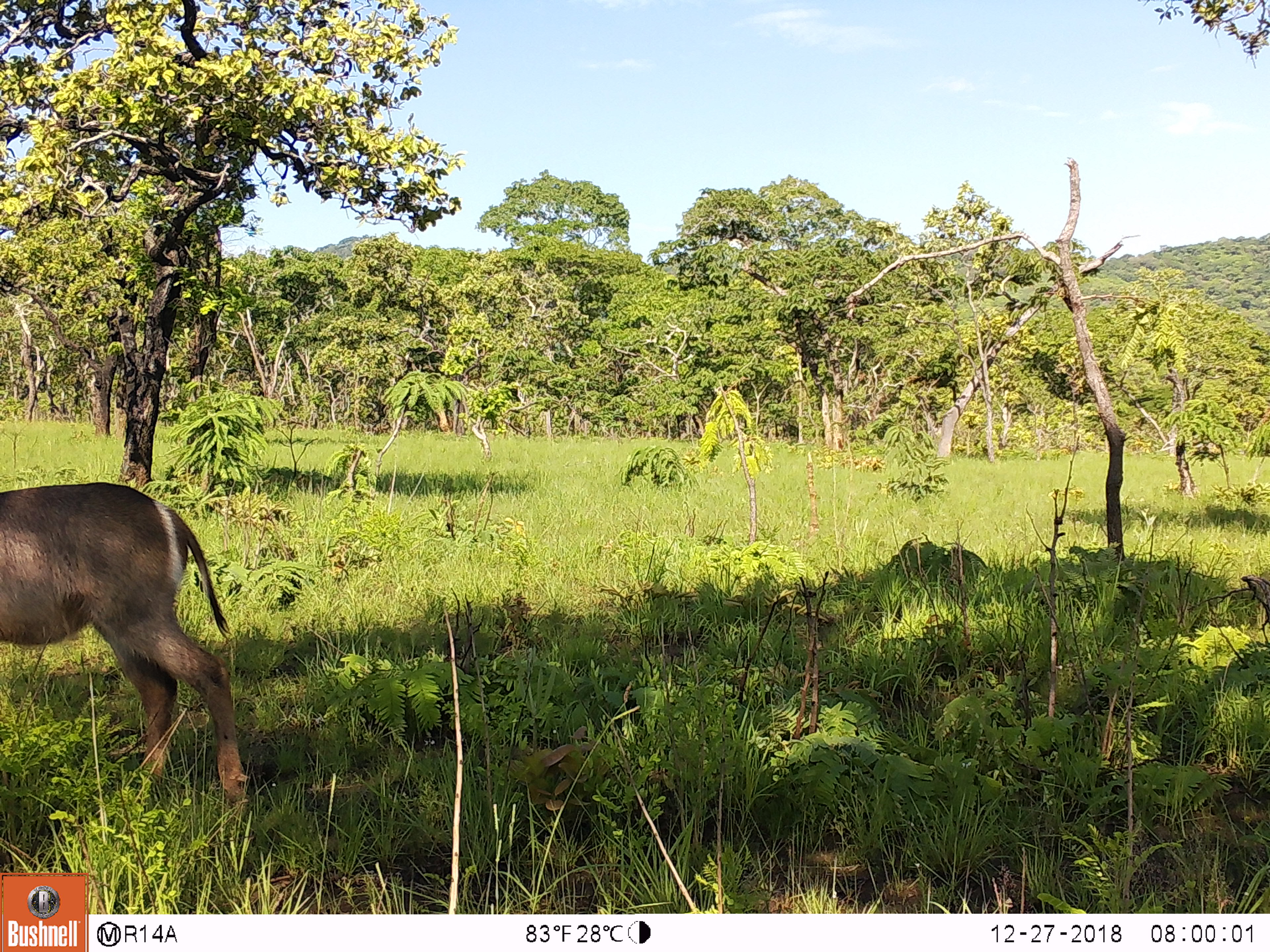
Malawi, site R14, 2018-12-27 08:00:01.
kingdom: Animalia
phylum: Chordata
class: Mammalia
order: Artiodactyla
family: Bovidae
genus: Kobus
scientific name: Kobus ellipsiprymnus ellipsiprymnus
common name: common waterbuck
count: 1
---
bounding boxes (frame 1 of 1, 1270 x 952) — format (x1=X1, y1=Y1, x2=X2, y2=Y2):
common waterbuck: (x1=0, y1=477, x2=260, y2=822)